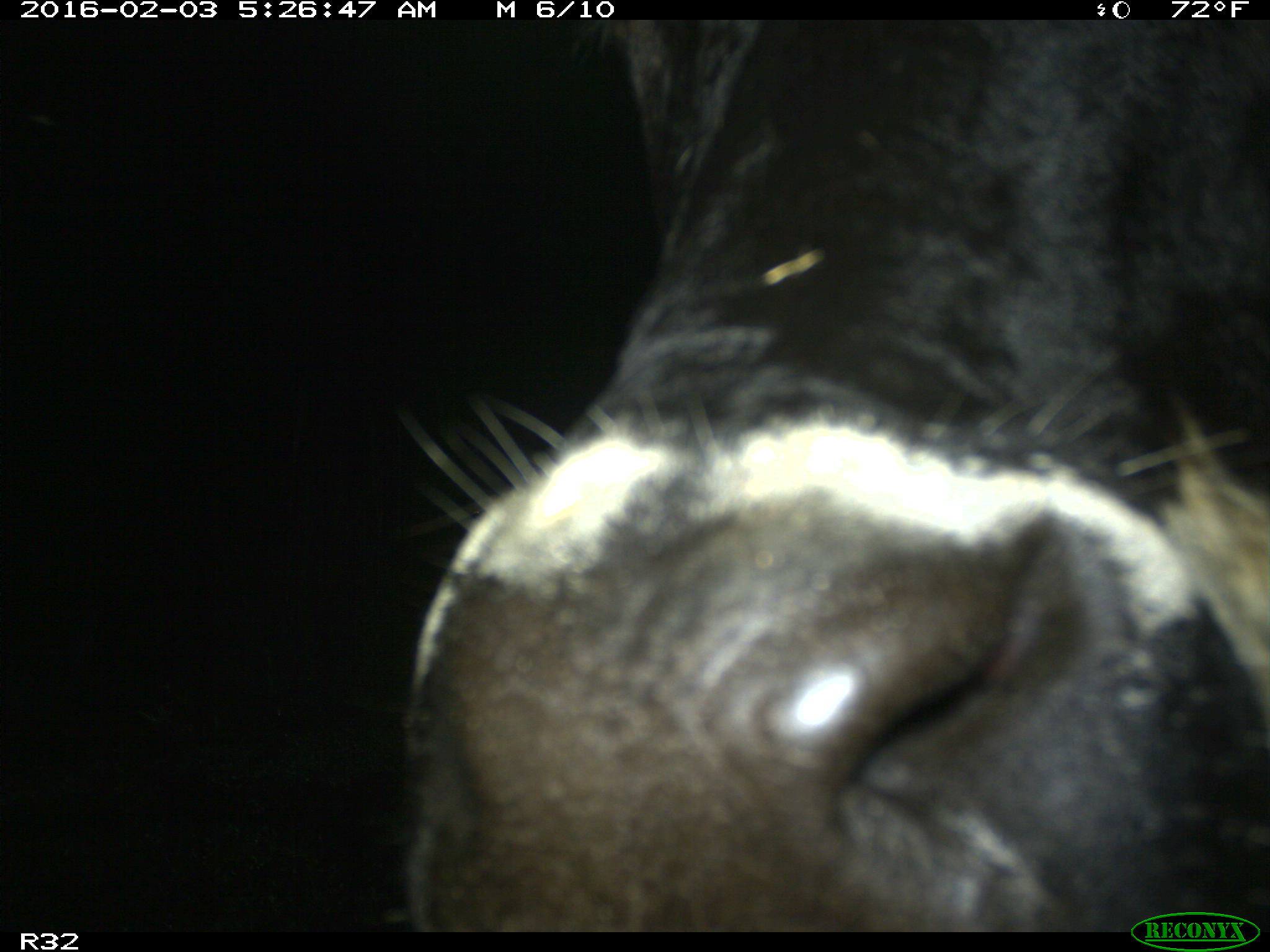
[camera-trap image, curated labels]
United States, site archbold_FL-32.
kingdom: Animalia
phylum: Chordata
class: Mammalia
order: Artiodactyla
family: Bovidae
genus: Bos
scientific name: Bos taurus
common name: domestic cow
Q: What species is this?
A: Bos taurus (domestic cow).